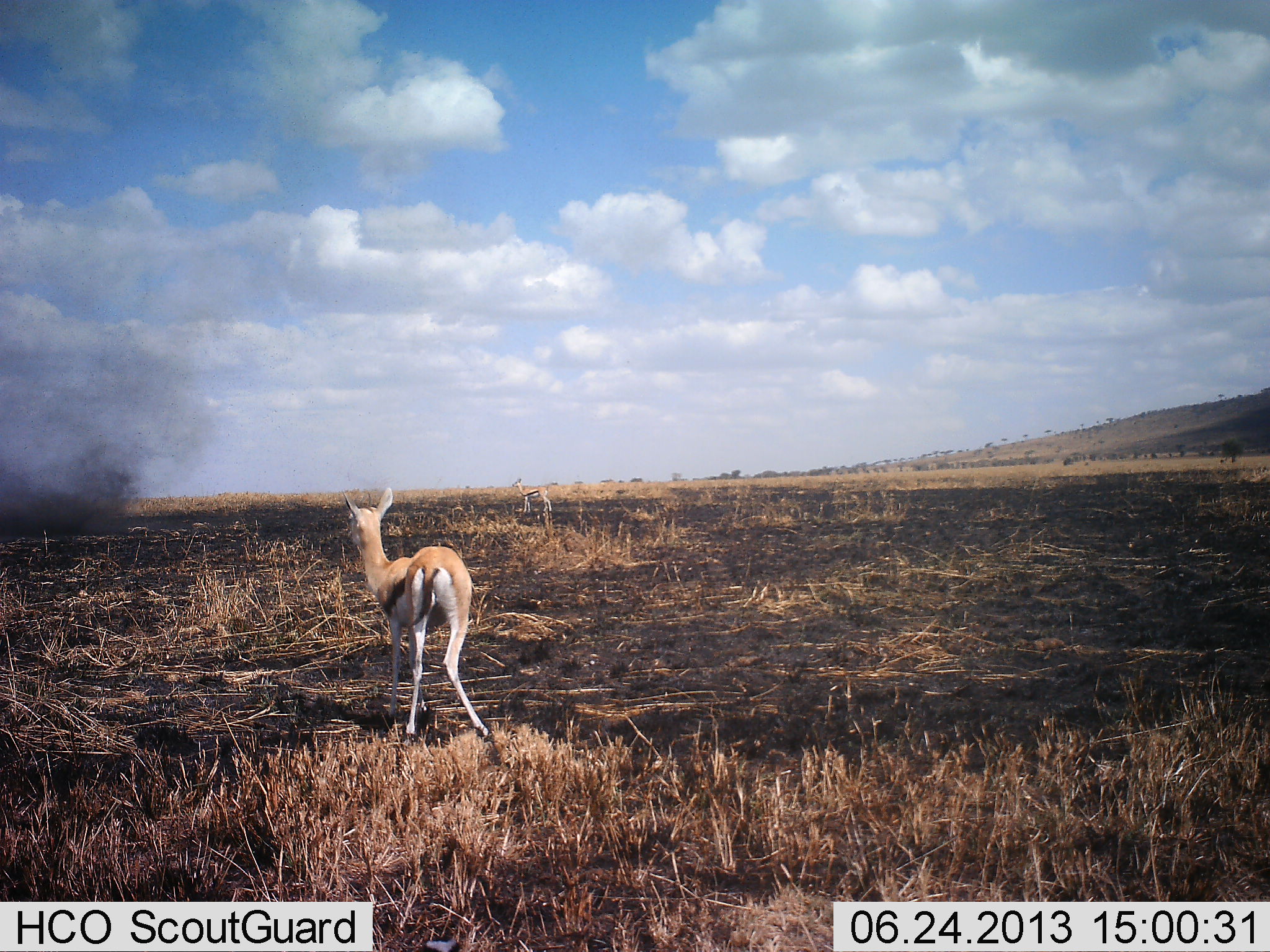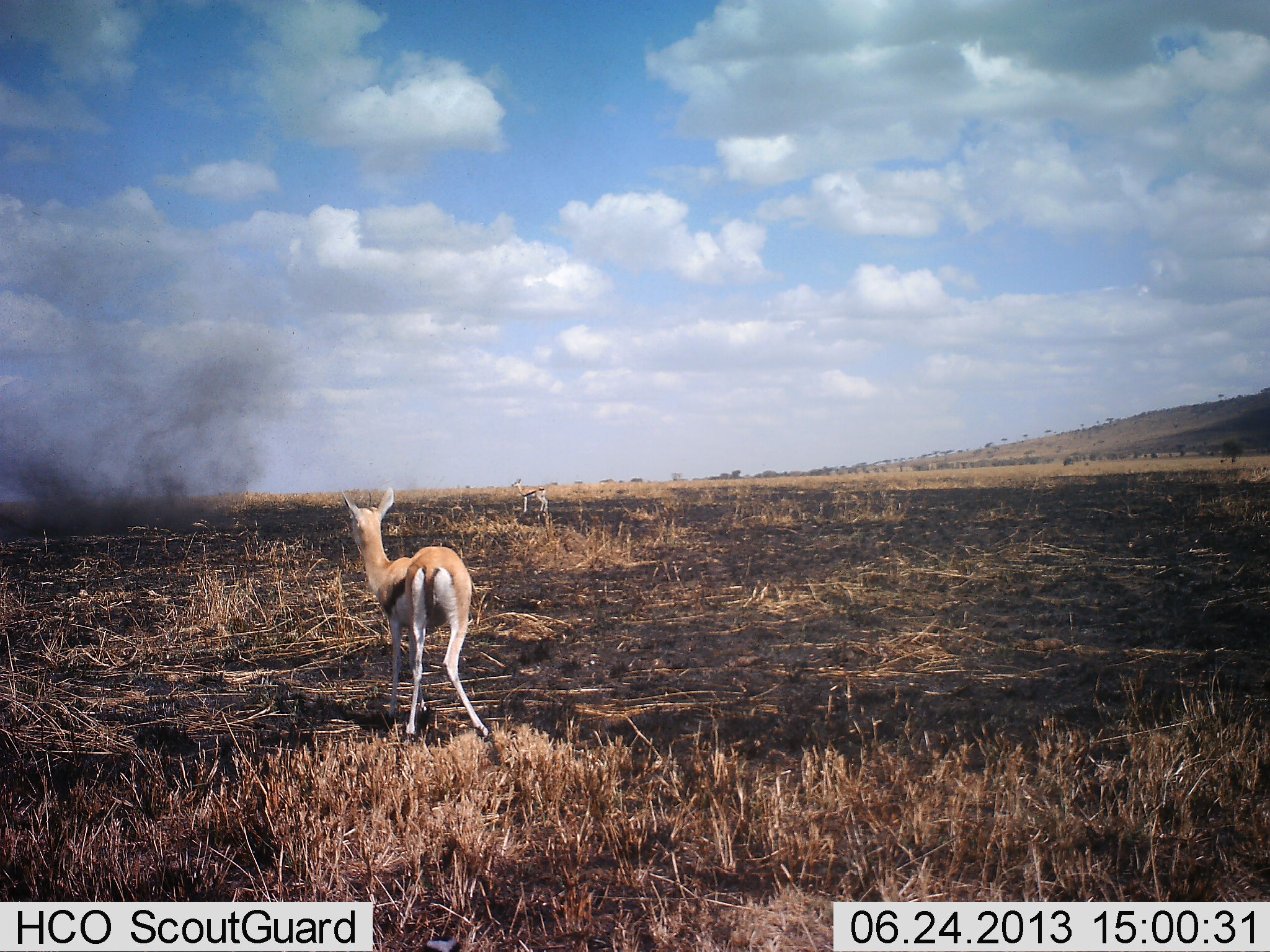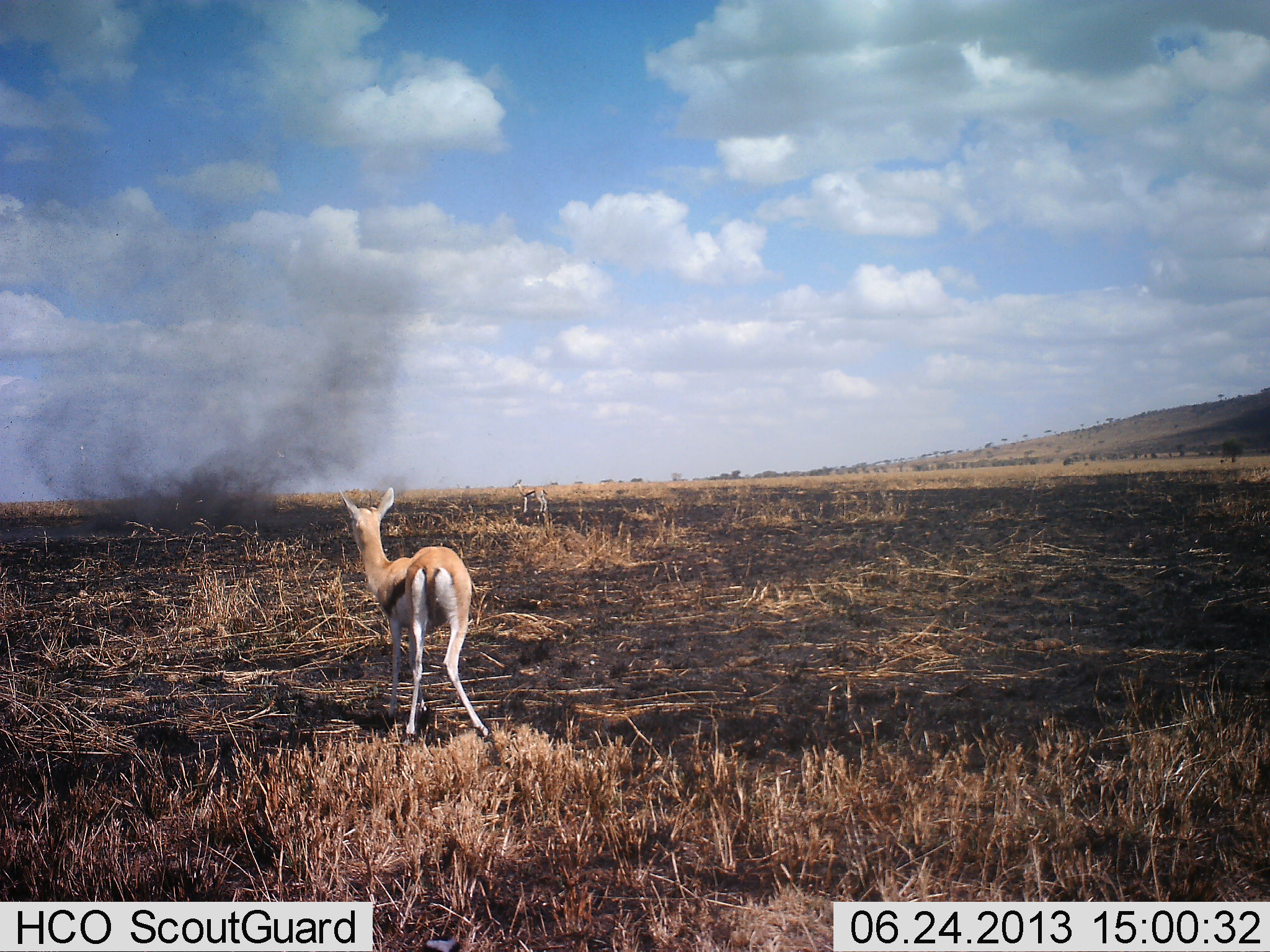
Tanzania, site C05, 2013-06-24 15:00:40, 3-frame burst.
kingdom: Animalia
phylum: Chordata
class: Mammalia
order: Artiodactyla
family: Bovidae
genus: Eudorcas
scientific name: Eudorcas thomsonii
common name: thomson's gazelle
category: gazellethomsons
Gazellethomsons (thomson's gazelle) (Eudorcas thomsonii), count 1. Behavior (volunteer vote fractions): standing 94%, resting 3%, moving 0%, interacting 3%. Young present (vote fraction): 6%. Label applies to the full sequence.